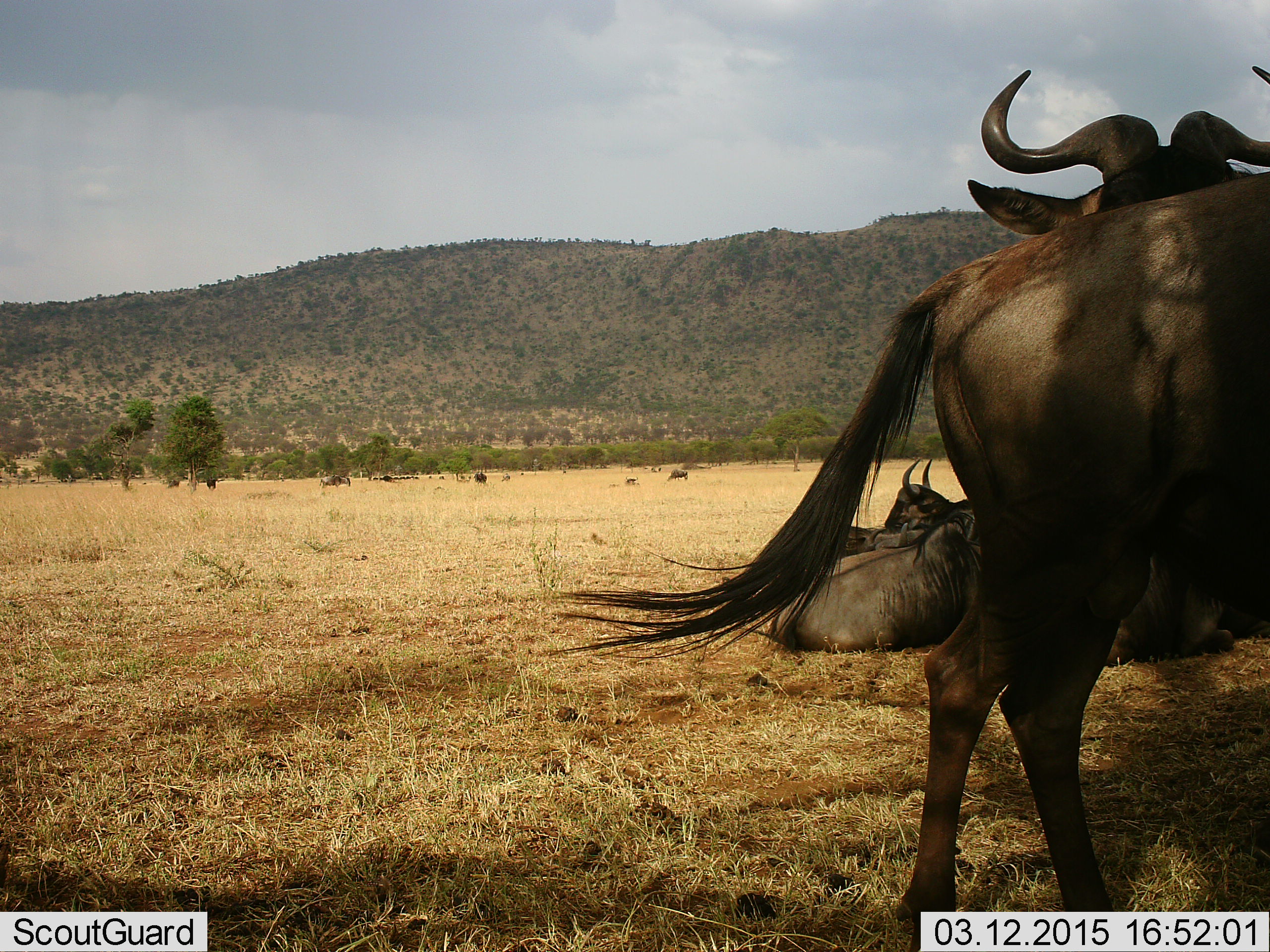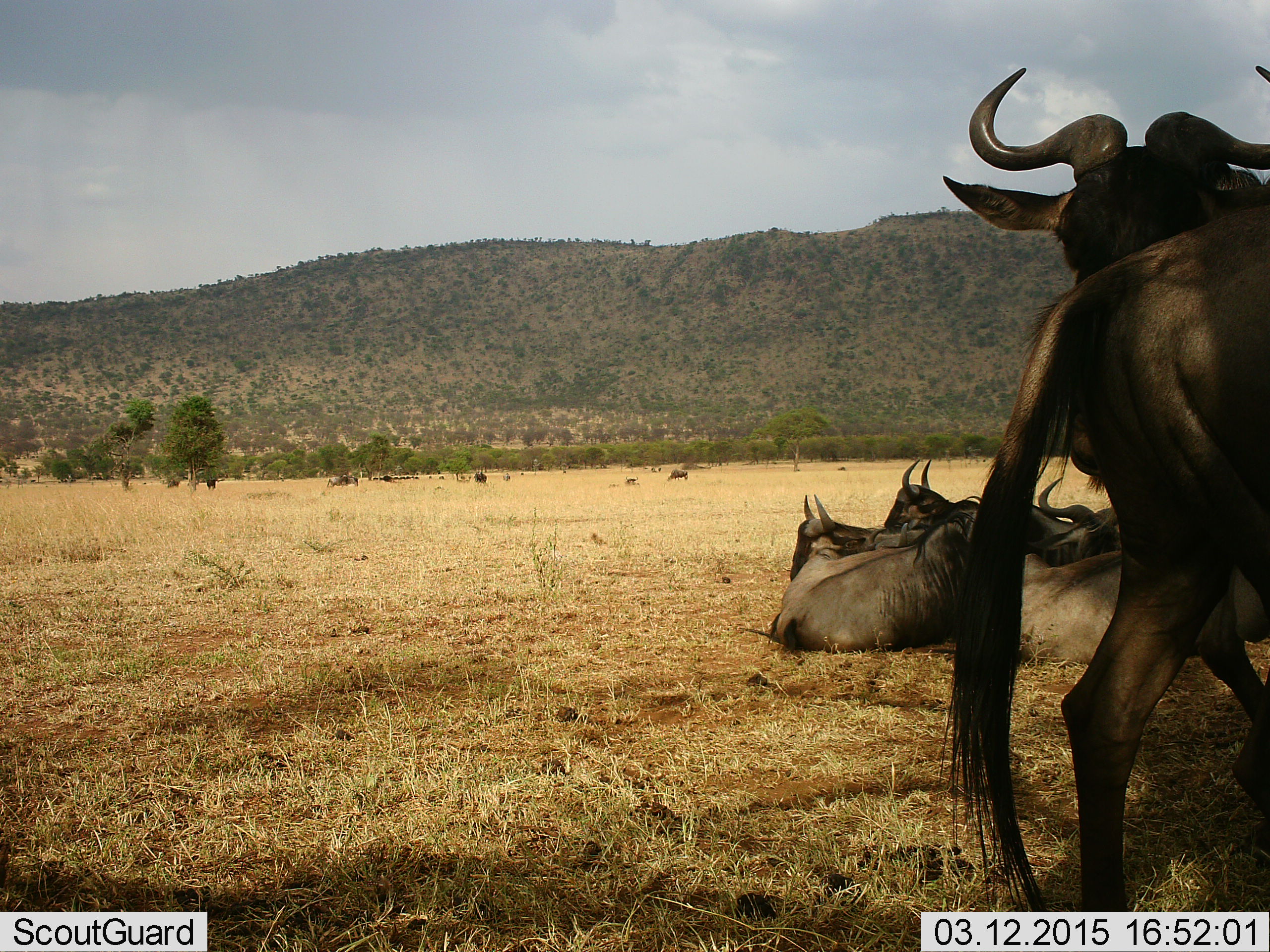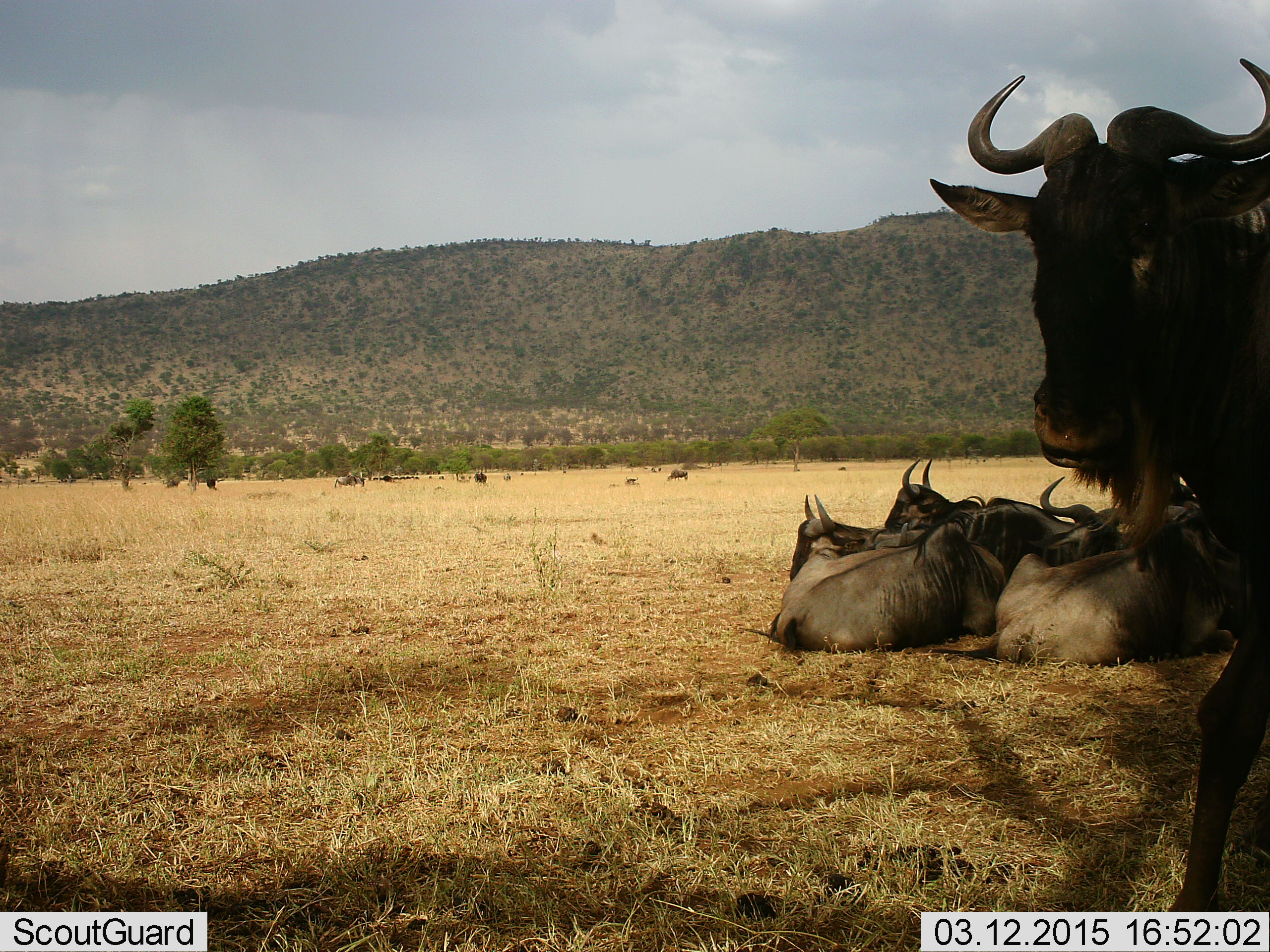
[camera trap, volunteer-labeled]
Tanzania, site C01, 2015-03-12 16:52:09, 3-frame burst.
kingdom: Animalia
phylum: Chordata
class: Mammalia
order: Artiodactyla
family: Bovidae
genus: Connochaetes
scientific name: Connochaetes taurinus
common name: blue wildebeest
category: wildebeest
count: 9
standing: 80%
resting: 90%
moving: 40%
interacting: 10%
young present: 0%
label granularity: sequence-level